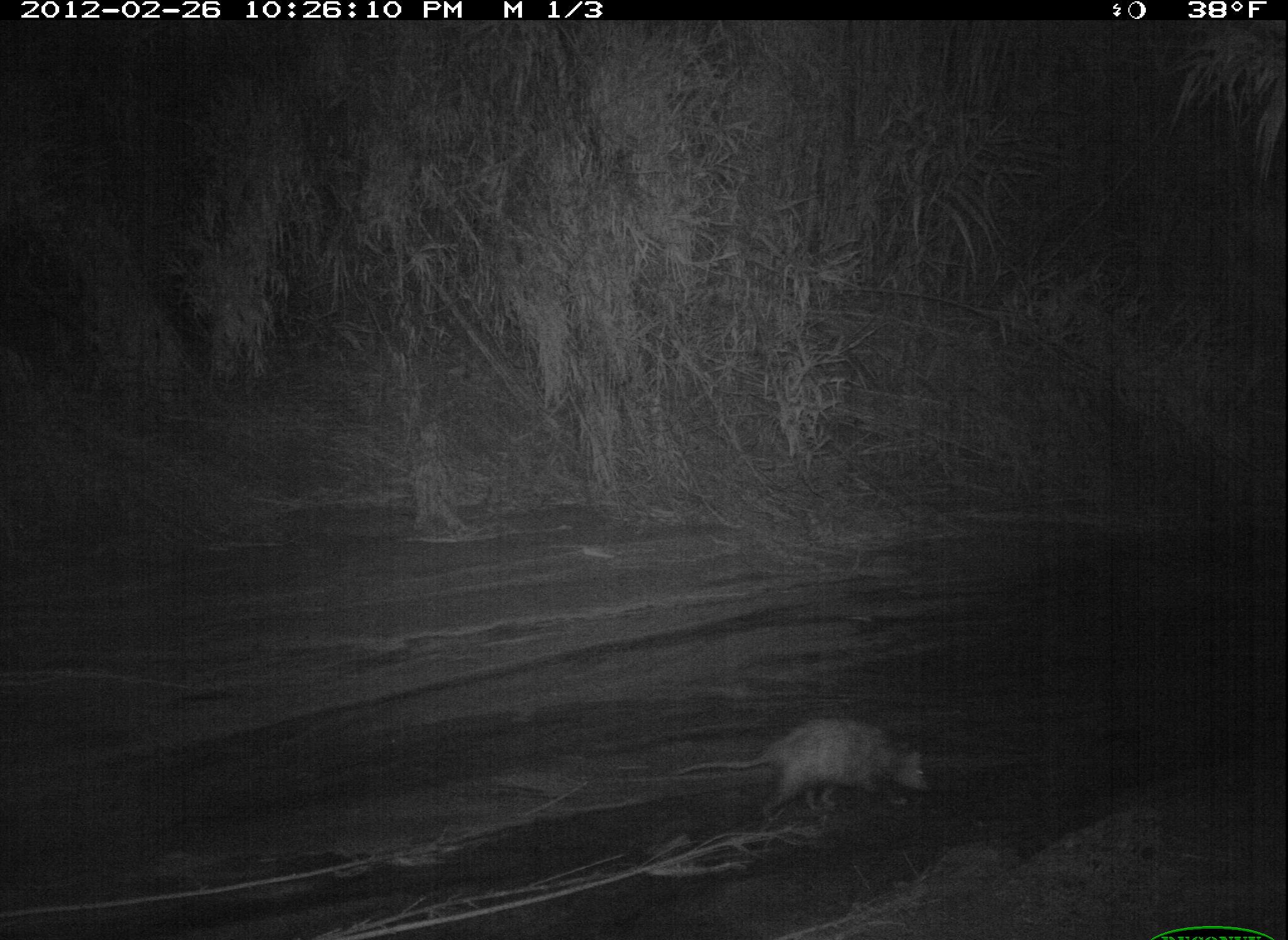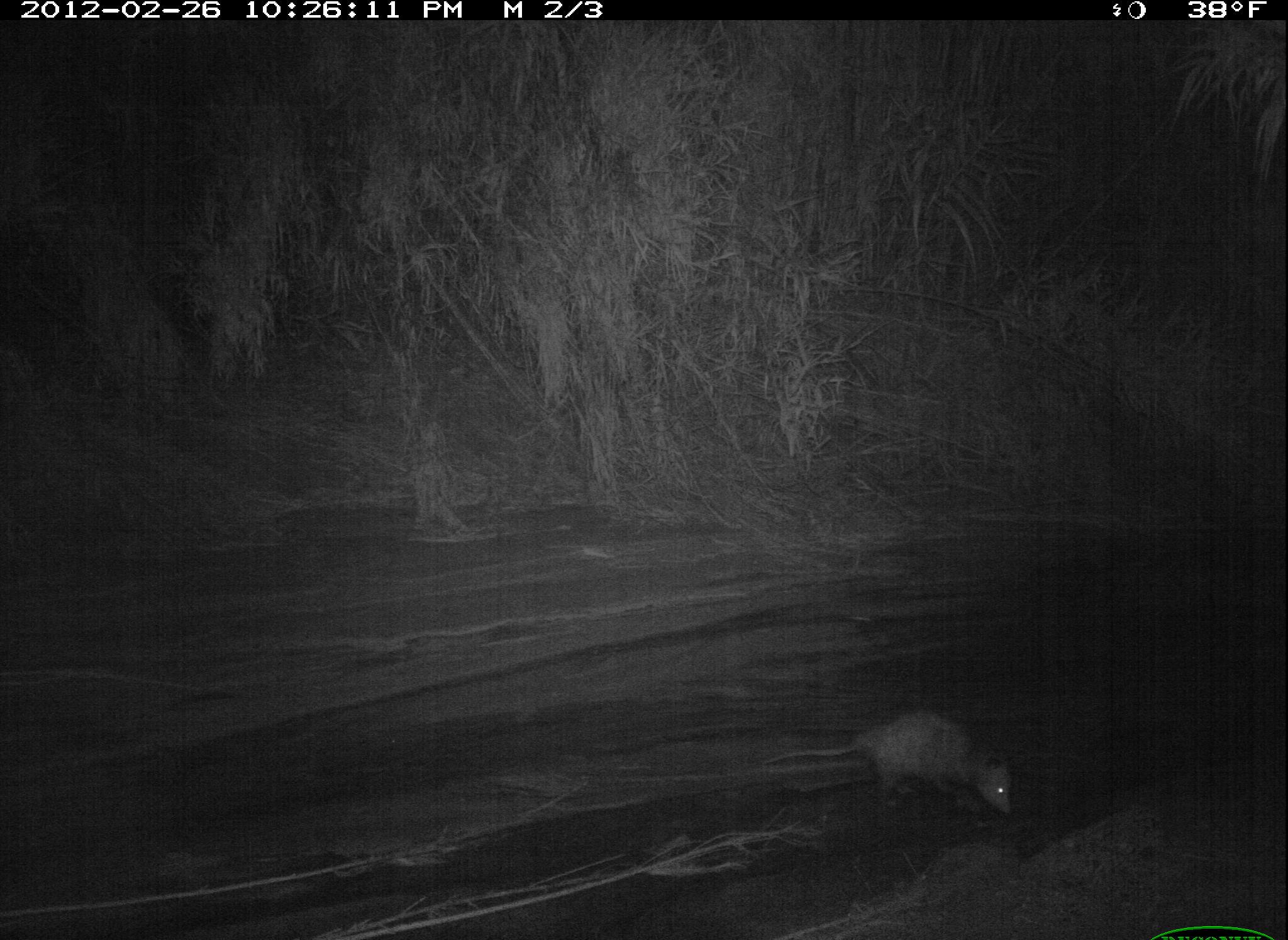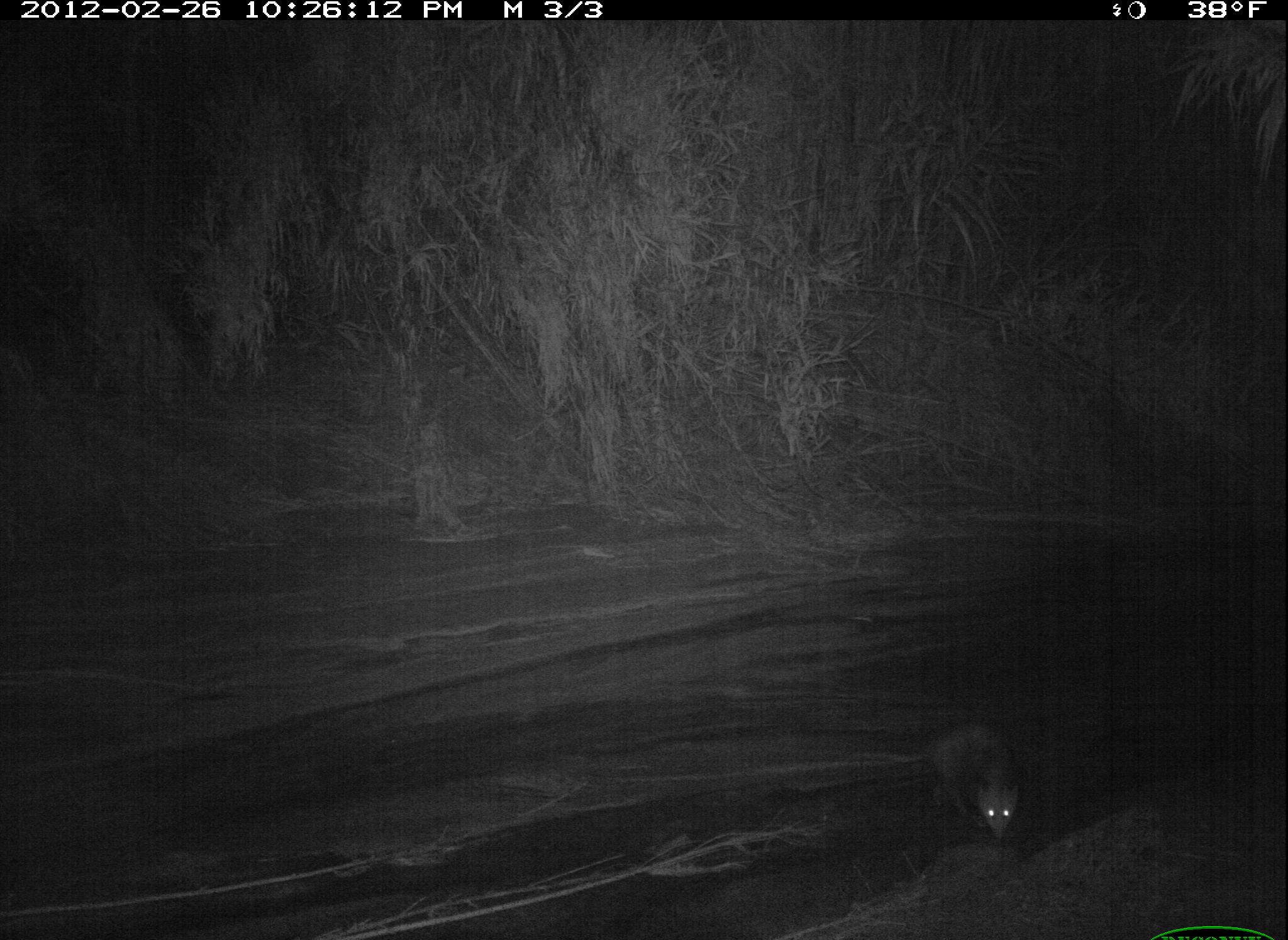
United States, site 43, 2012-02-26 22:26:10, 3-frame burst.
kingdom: Animalia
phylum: Chordata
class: Mammalia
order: Didelphimorphia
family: Didelphidae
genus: Didelphis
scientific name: Didelphis virginiana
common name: virginia opossum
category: opossum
Opossum (virginia opossum) (Didelphis virginiana).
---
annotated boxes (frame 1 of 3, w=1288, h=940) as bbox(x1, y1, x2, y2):
opossum: bbox(668, 714, 940, 833)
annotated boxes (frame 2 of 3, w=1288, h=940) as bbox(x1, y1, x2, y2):
opossum: bbox(755, 699, 1022, 831)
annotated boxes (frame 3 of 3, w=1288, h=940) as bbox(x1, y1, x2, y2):
opossum: bbox(884, 707, 1032, 855)